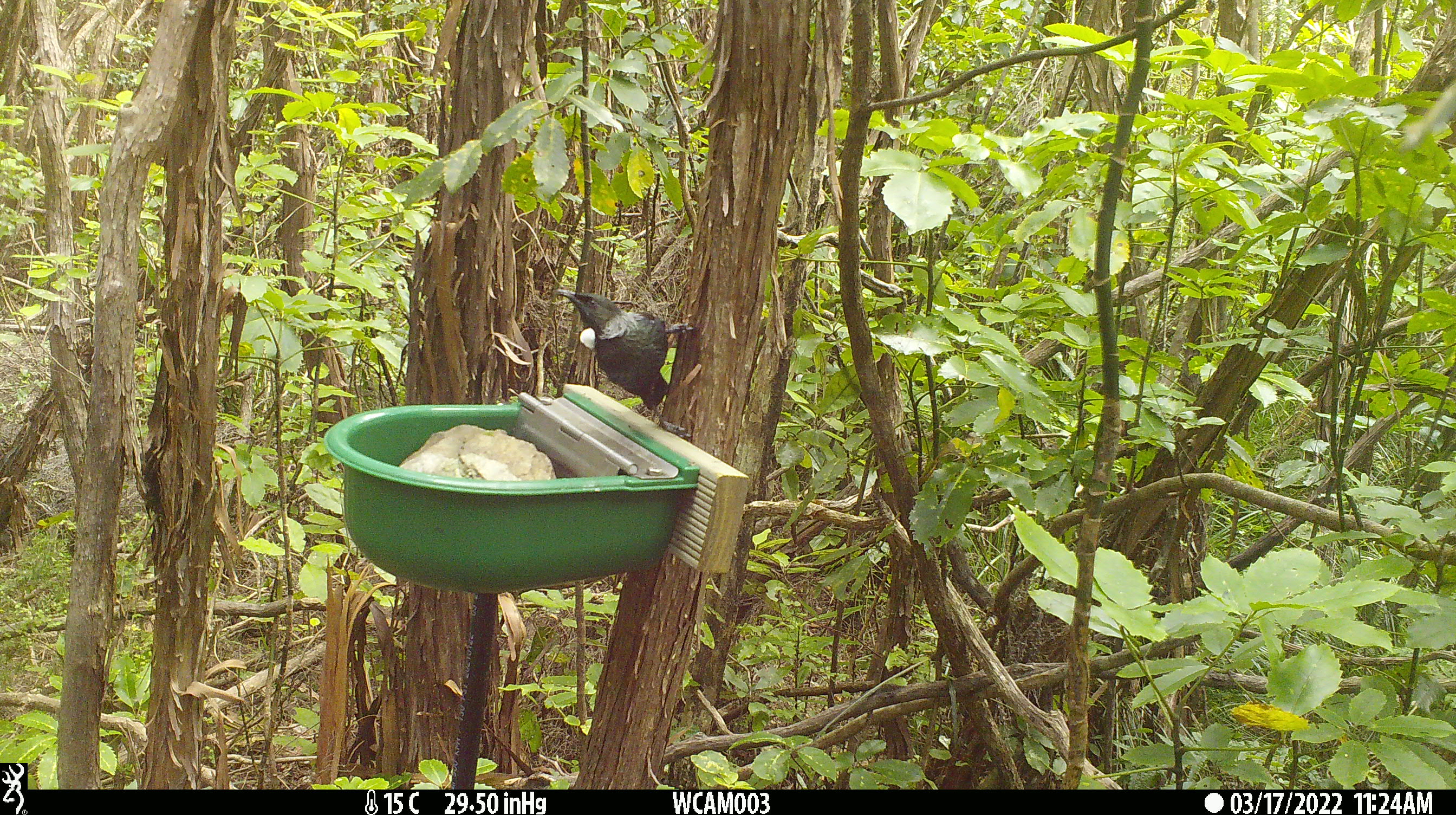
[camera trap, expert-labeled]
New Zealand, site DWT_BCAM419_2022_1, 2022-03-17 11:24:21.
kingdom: Animalia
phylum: Chordata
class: Aves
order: Passeriformes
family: Meliphagidae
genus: Prosthemadera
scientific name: Prosthemadera novaeseelandiae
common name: tui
Tui (Prosthemadera novaeseelandiae).